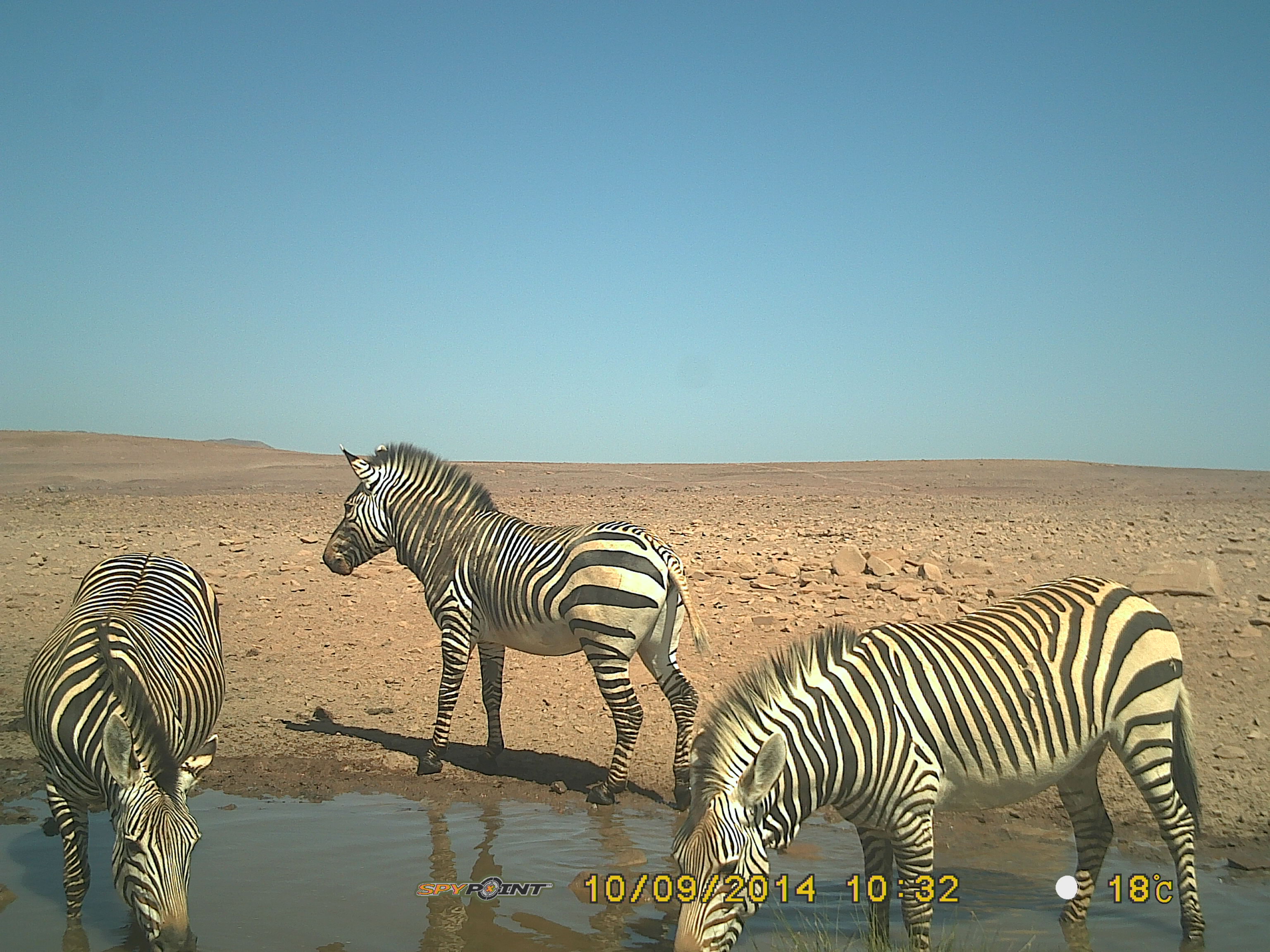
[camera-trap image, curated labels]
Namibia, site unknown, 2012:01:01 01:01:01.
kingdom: Animalia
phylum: Chordata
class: Mammalia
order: Perissodactyla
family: Equidae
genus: Equus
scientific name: Equus zebra hartmannae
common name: hartmann's mountain zebra